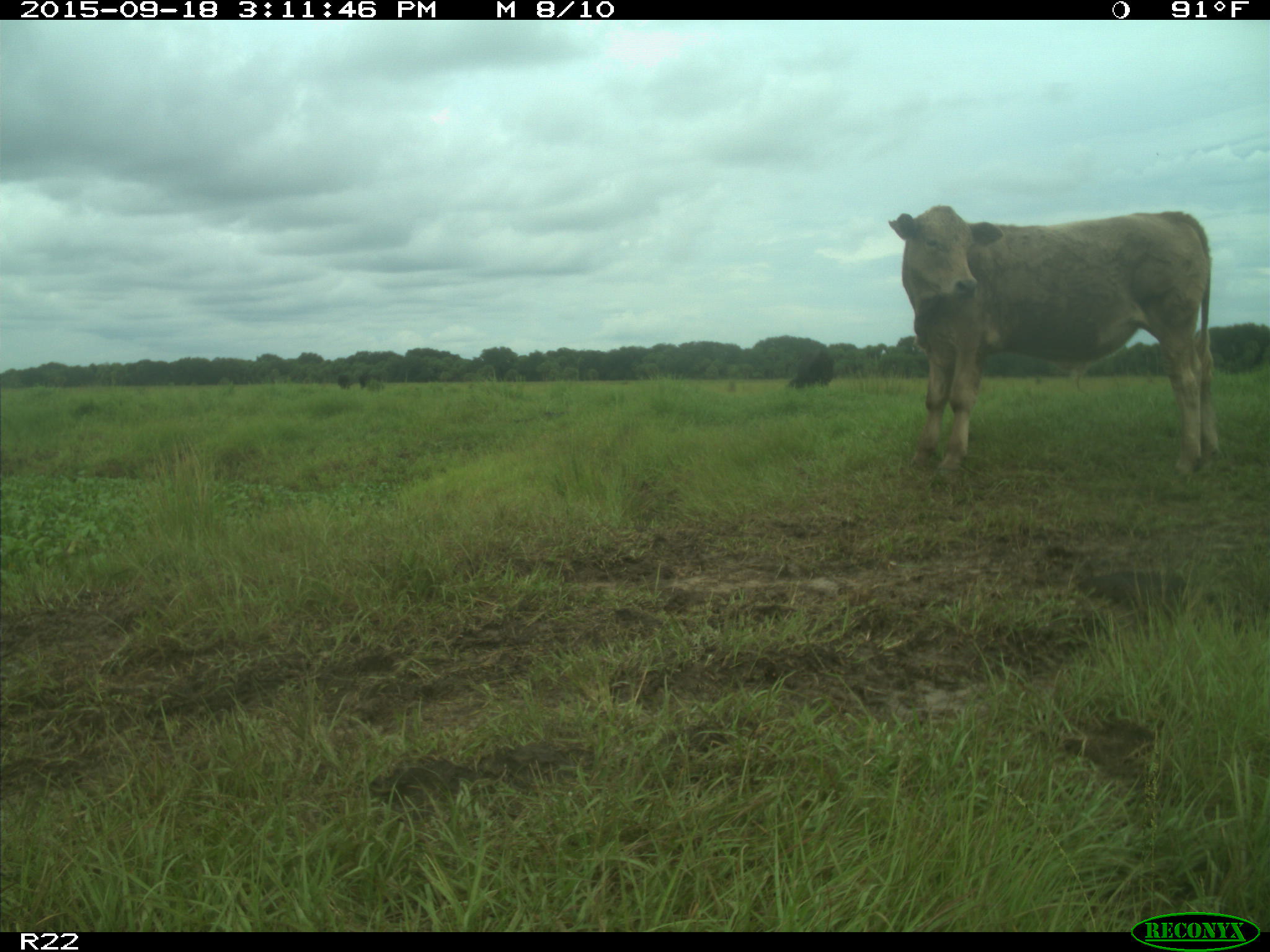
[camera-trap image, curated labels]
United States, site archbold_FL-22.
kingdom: Animalia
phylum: Chordata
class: Mammalia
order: Artiodactyla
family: Bovidae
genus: Bos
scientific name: Bos taurus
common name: domestic cow